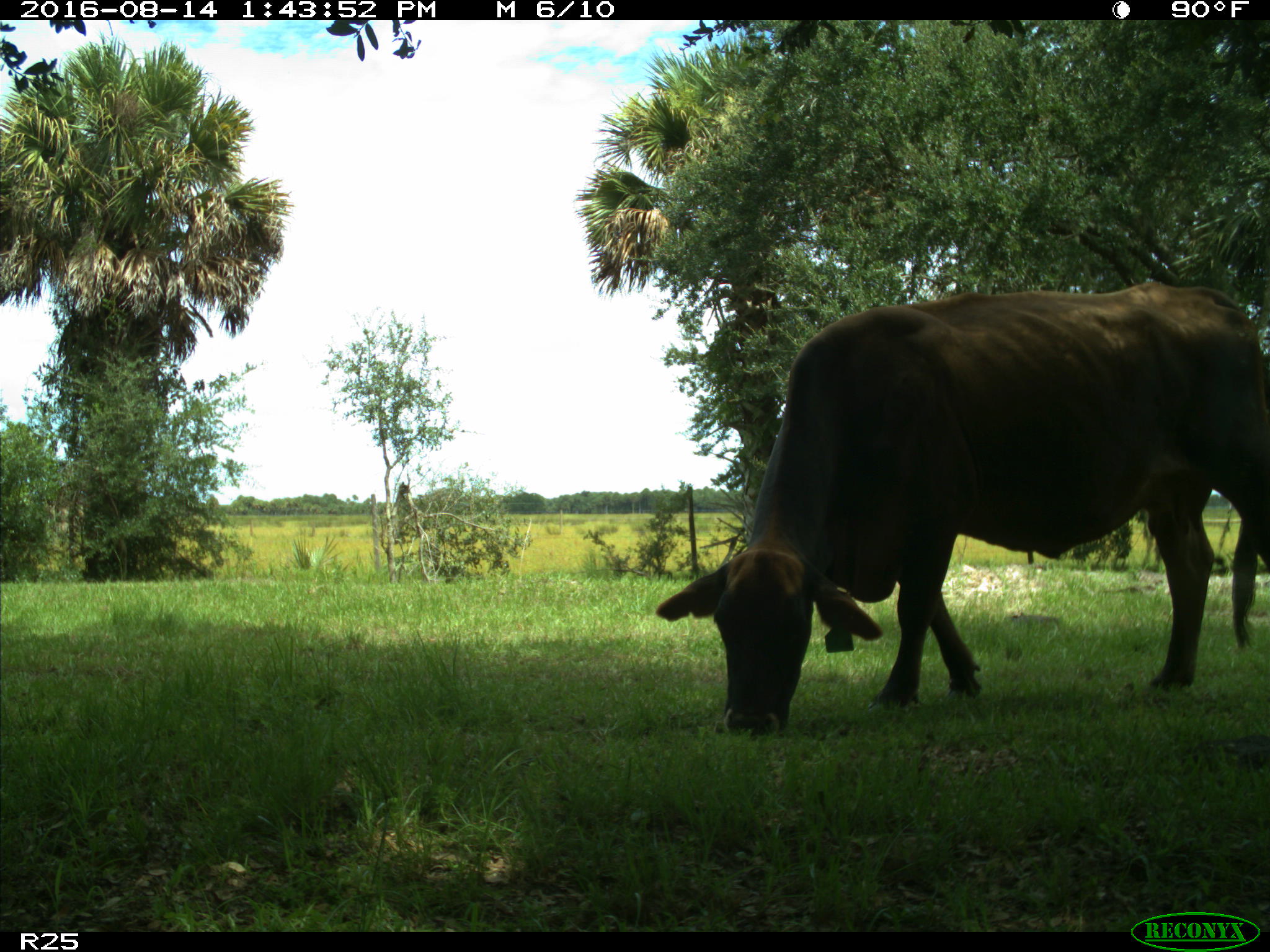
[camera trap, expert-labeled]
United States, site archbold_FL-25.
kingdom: Animalia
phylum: Chordata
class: Mammalia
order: Artiodactyla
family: Bovidae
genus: Bos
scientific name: Bos taurus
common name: domestic cow